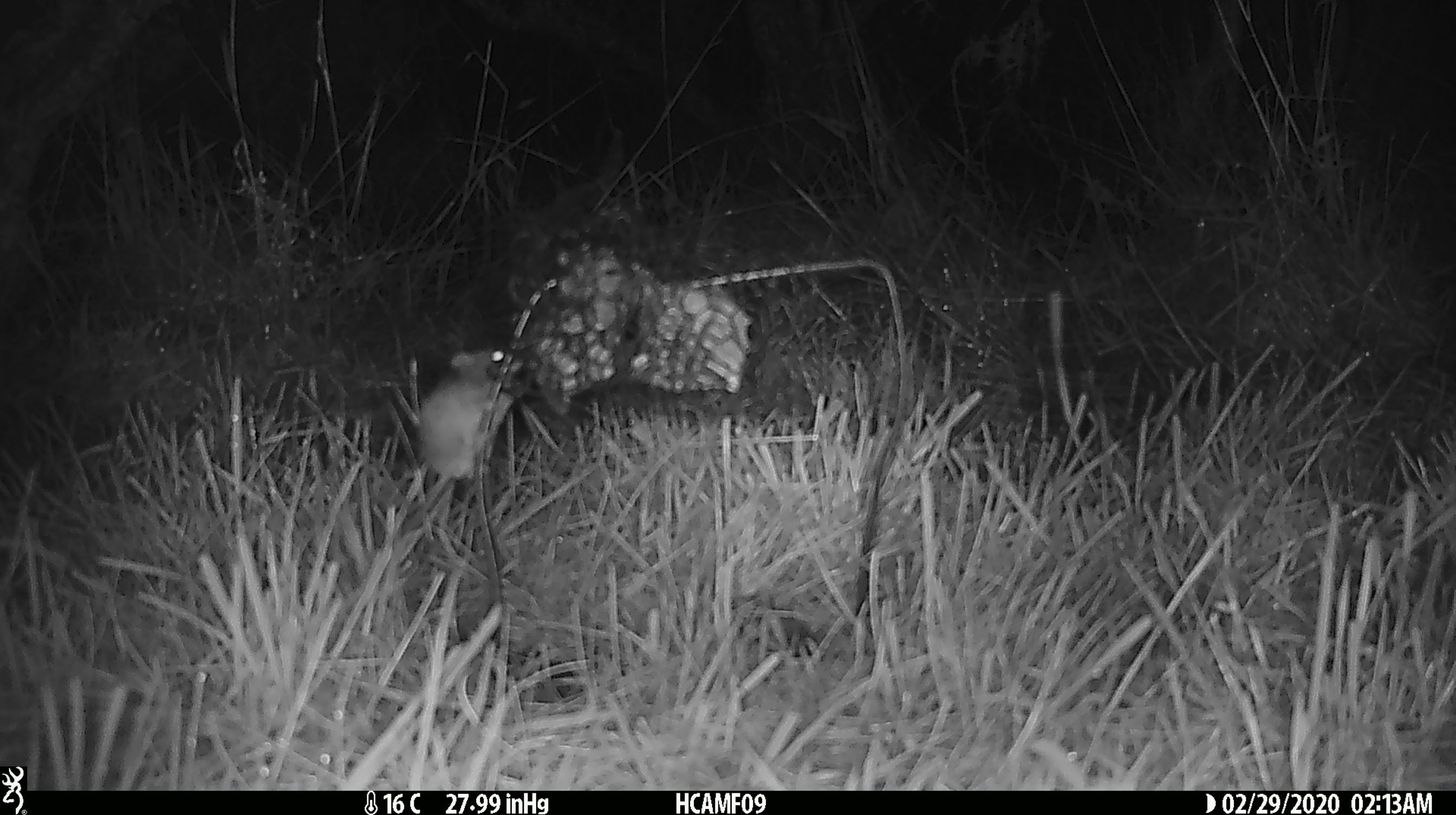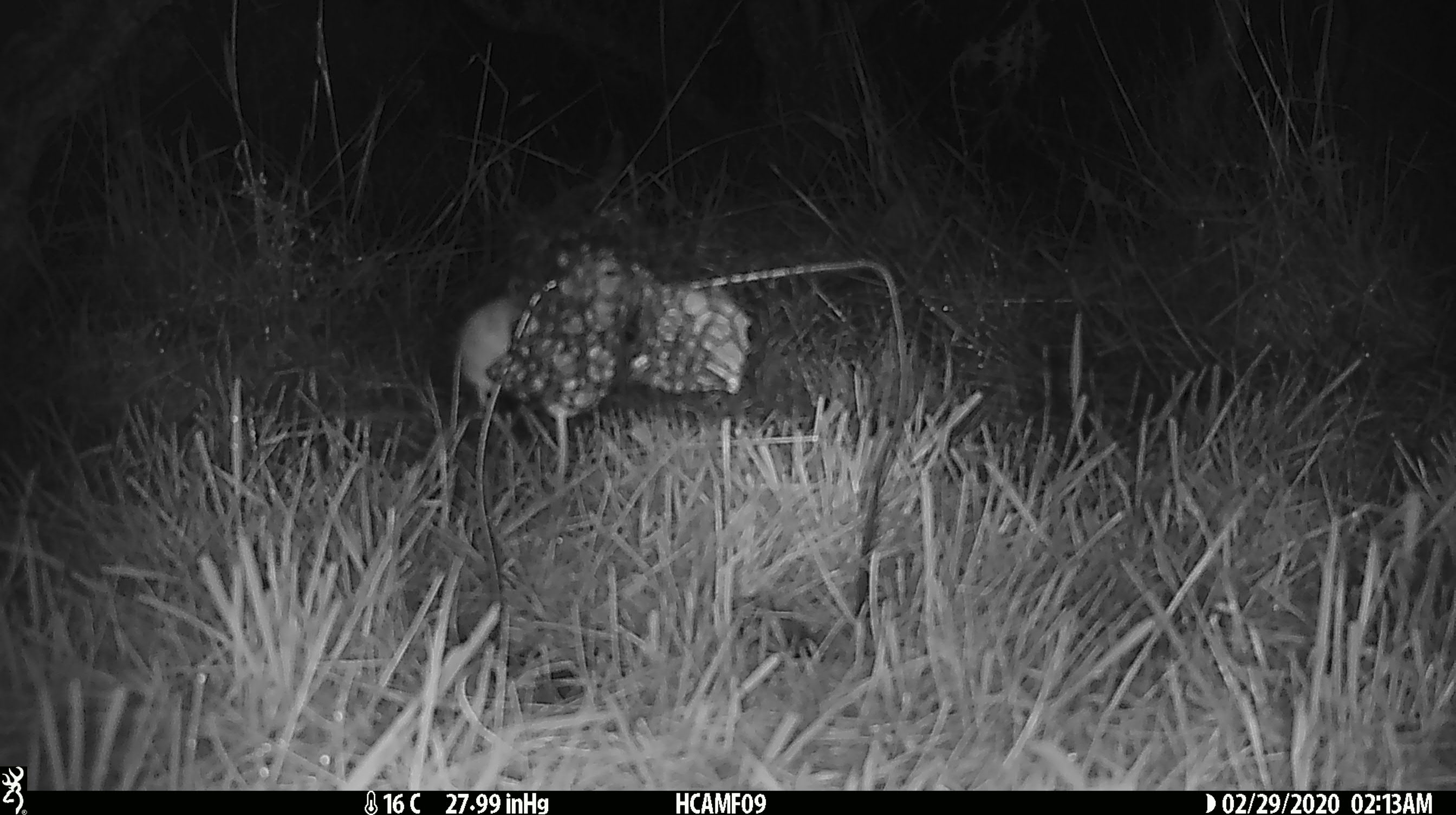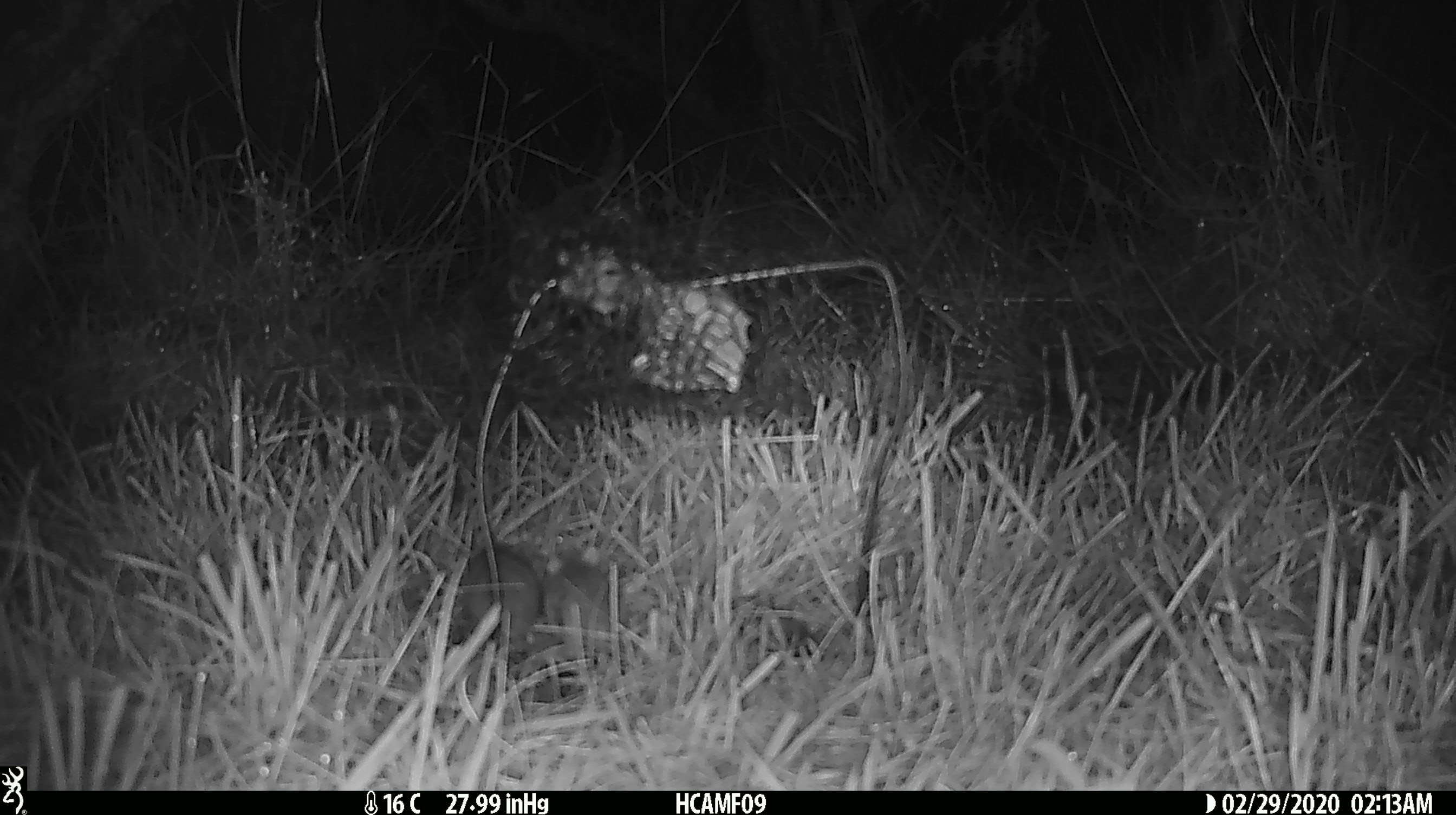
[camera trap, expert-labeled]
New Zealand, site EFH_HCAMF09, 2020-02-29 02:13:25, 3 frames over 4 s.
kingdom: Animalia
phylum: Chordata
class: Mammalia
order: Rodentia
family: Muridae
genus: Mus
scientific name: Mus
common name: mouse